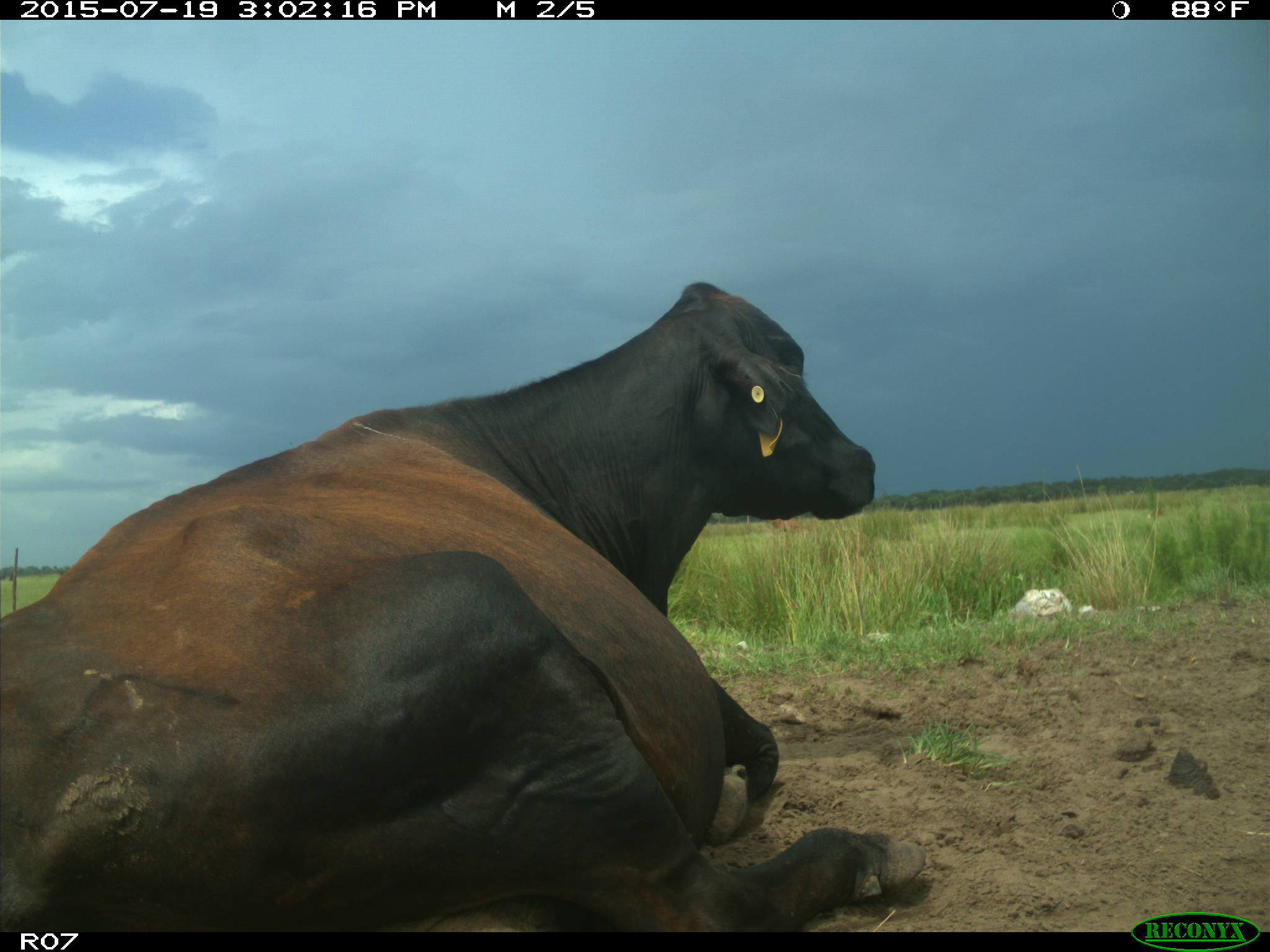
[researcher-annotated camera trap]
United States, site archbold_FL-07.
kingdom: Animalia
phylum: Chordata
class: Mammalia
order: Artiodactyla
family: Bovidae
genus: Bos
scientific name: Bos taurus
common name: domestic cow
Bos taurus (domestic cow).